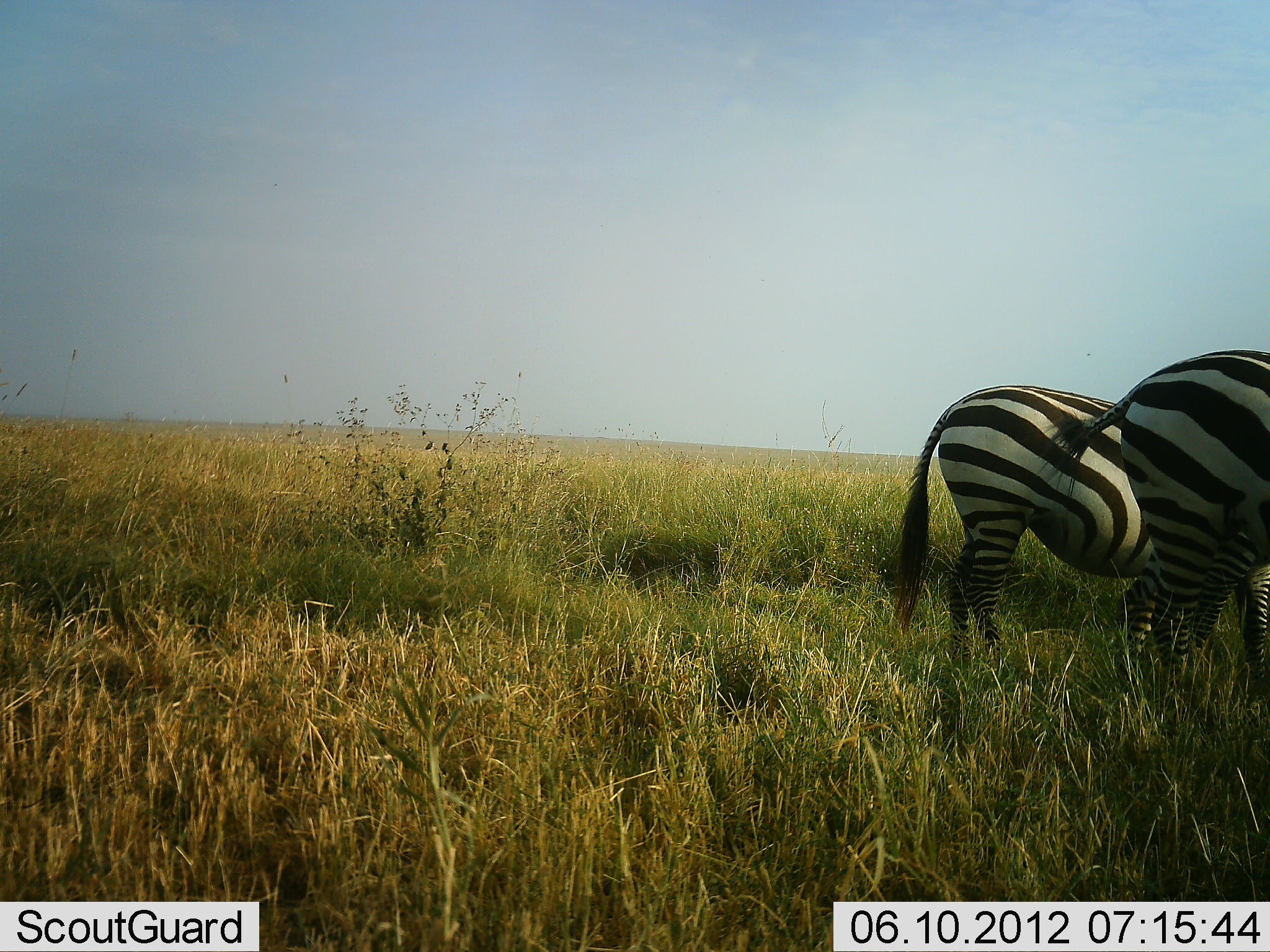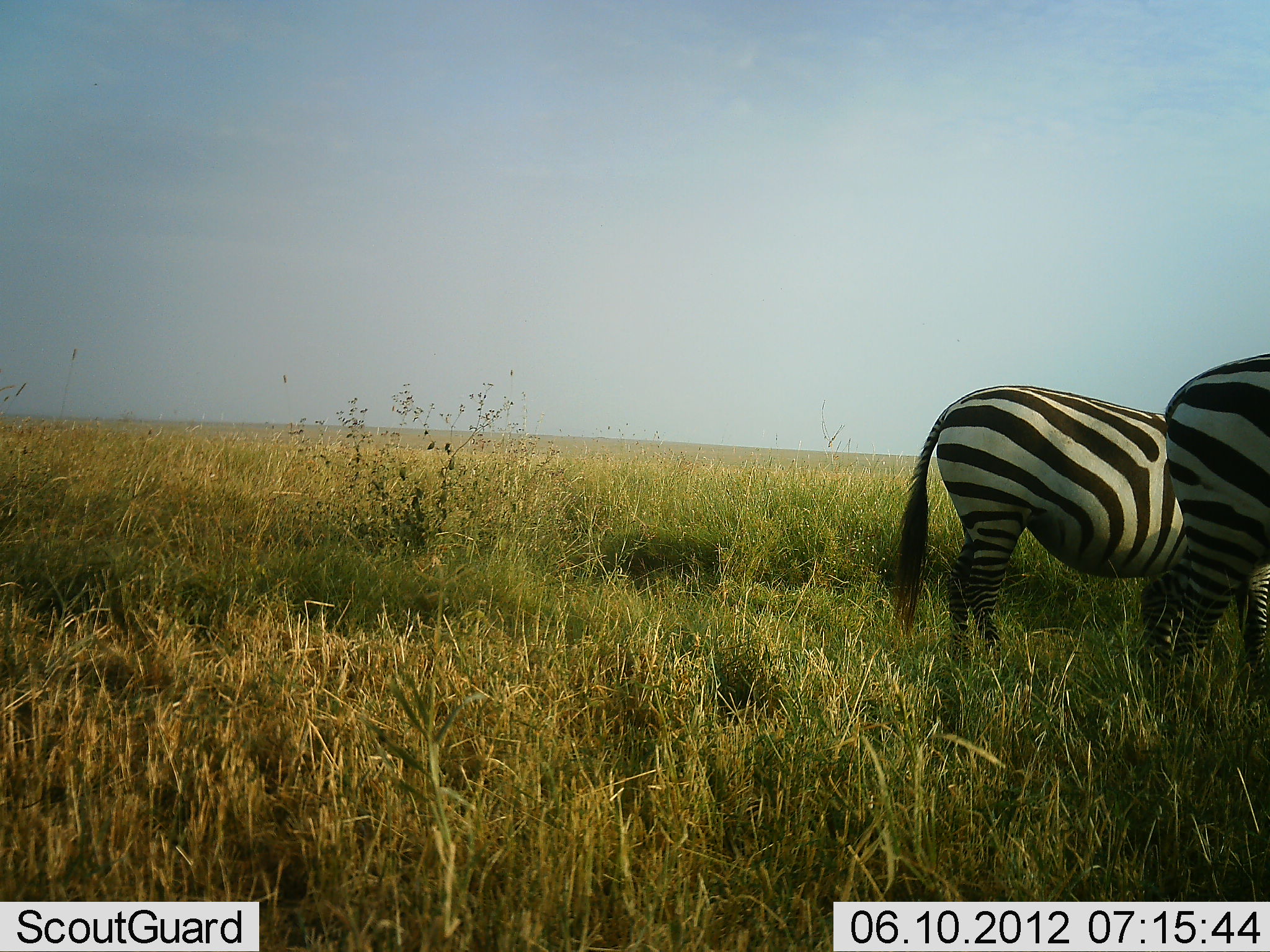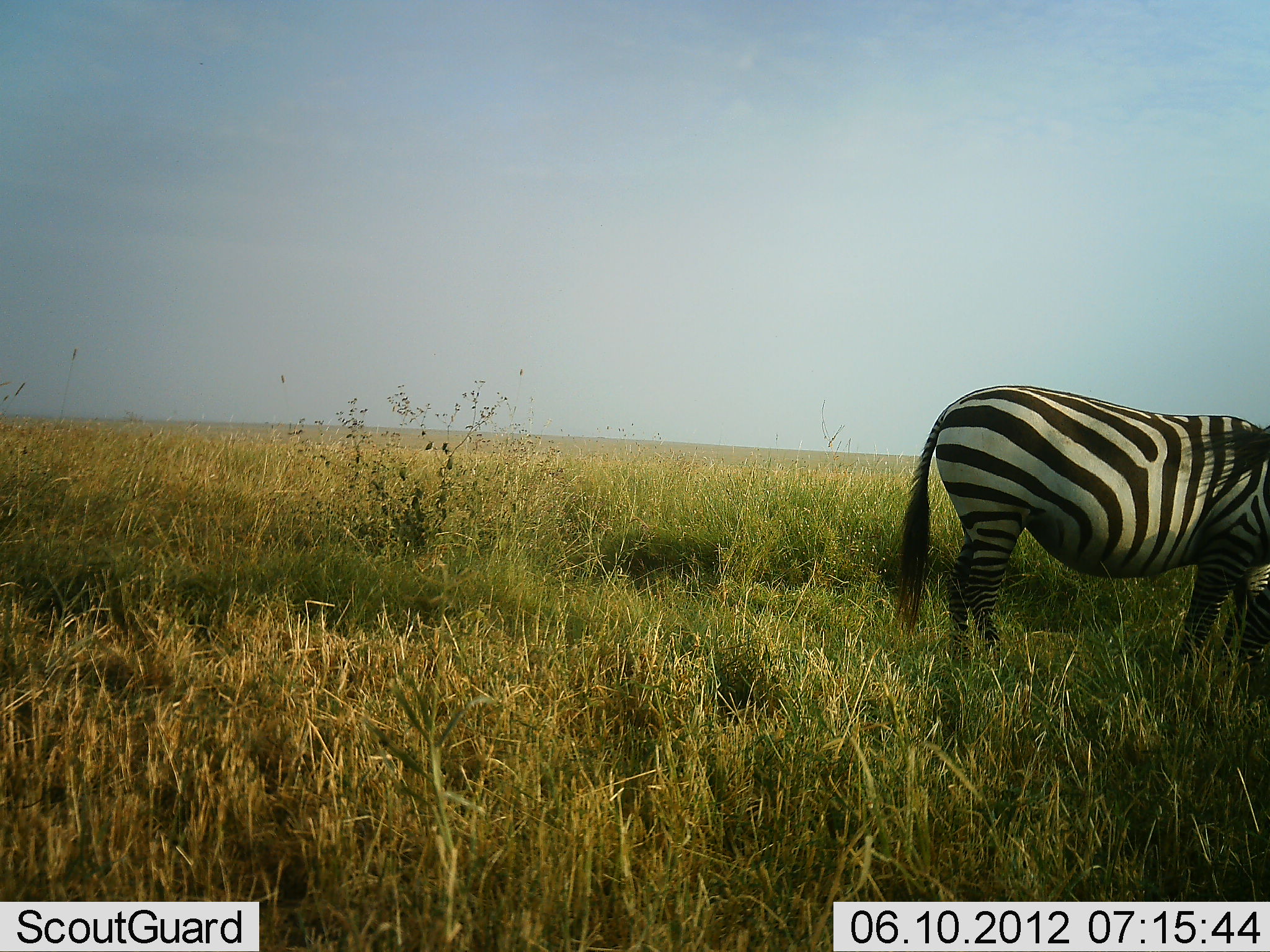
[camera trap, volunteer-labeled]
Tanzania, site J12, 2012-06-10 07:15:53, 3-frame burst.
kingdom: Animalia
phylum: Chordata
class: Mammalia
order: Perissodactyla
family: Equidae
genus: Equus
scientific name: Equus quagga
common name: plains zebra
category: zebra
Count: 2.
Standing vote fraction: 60%.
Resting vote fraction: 0%.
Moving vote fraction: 100%.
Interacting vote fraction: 0%.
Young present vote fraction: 0%.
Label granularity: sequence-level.